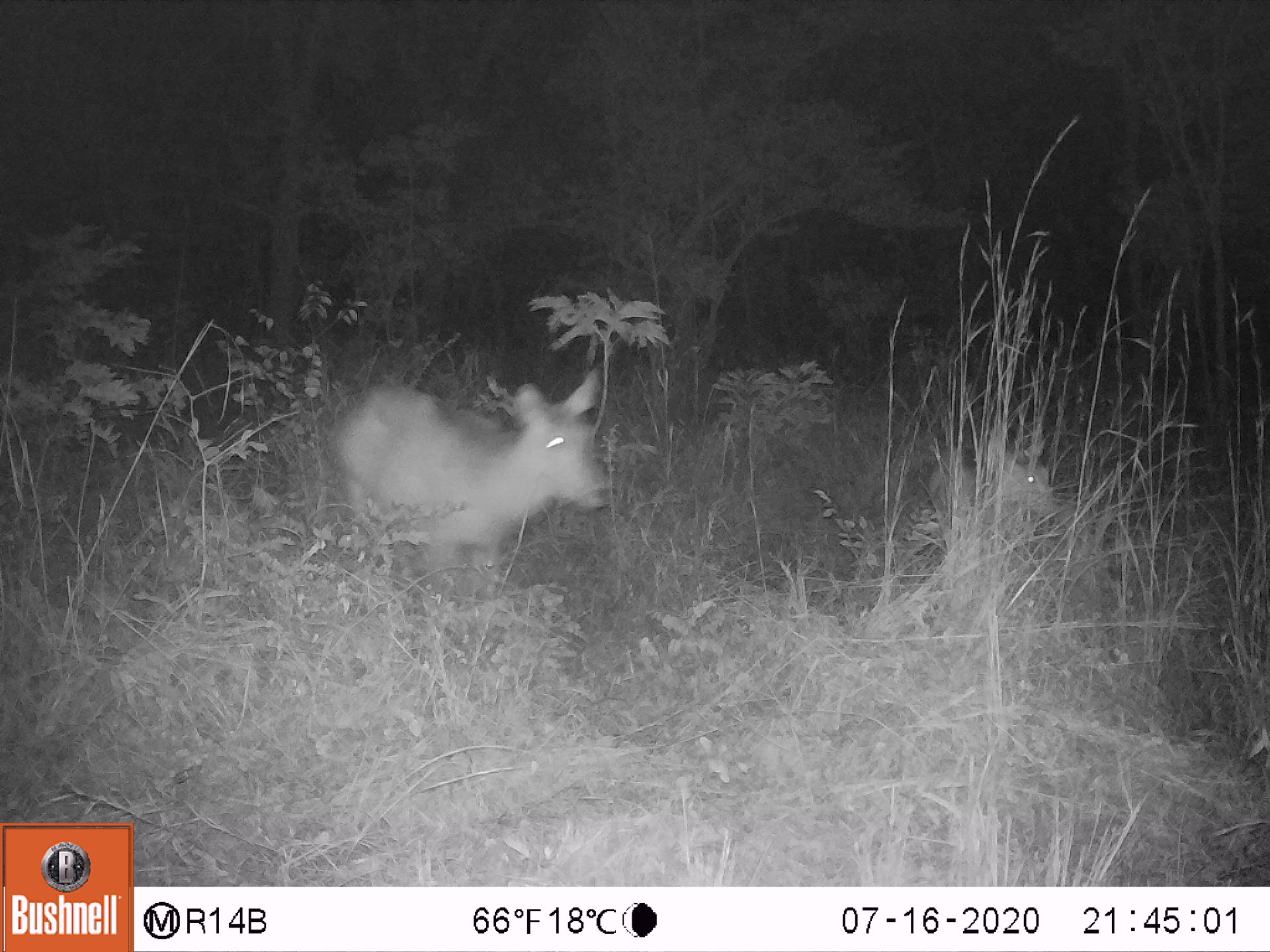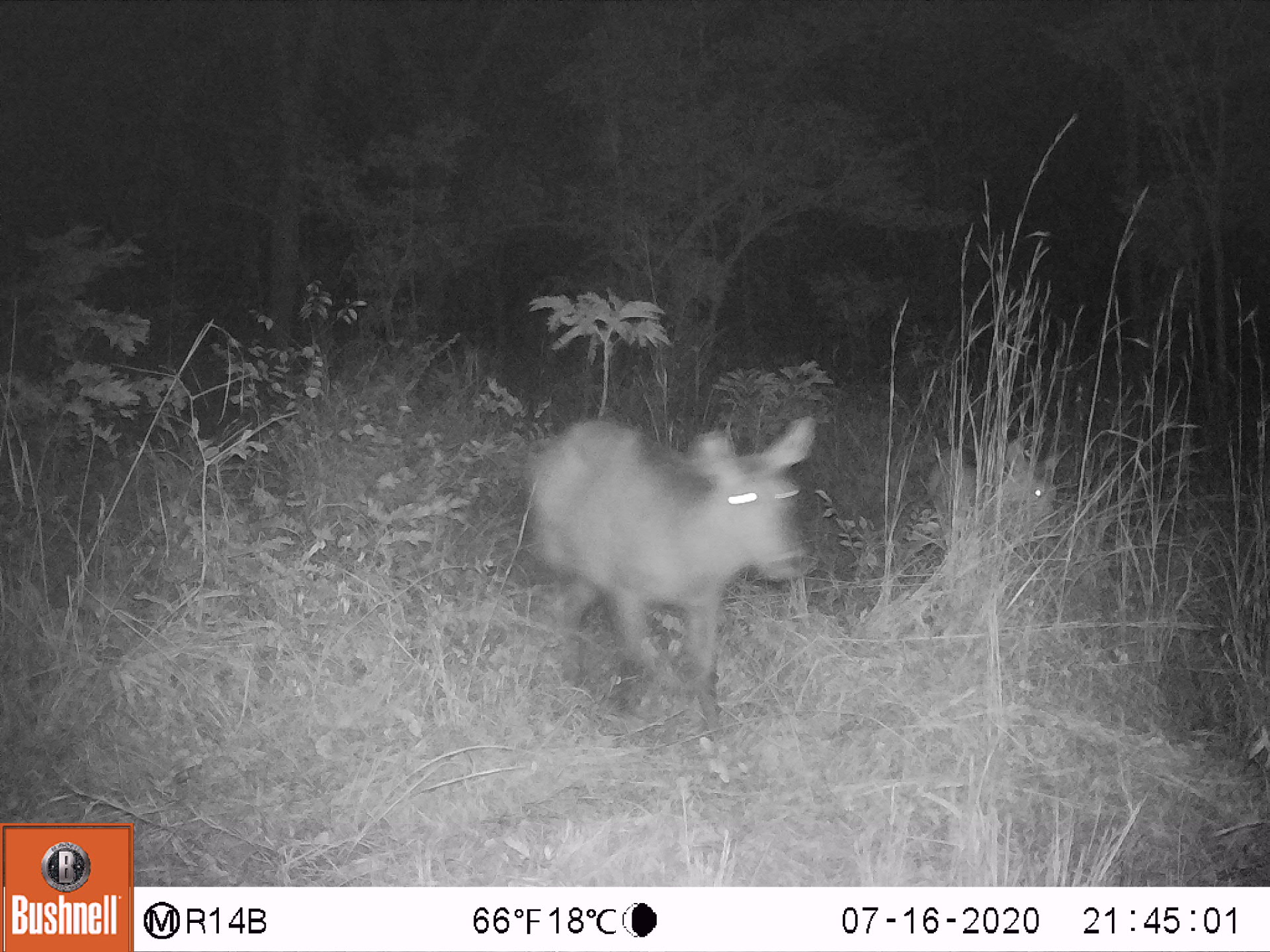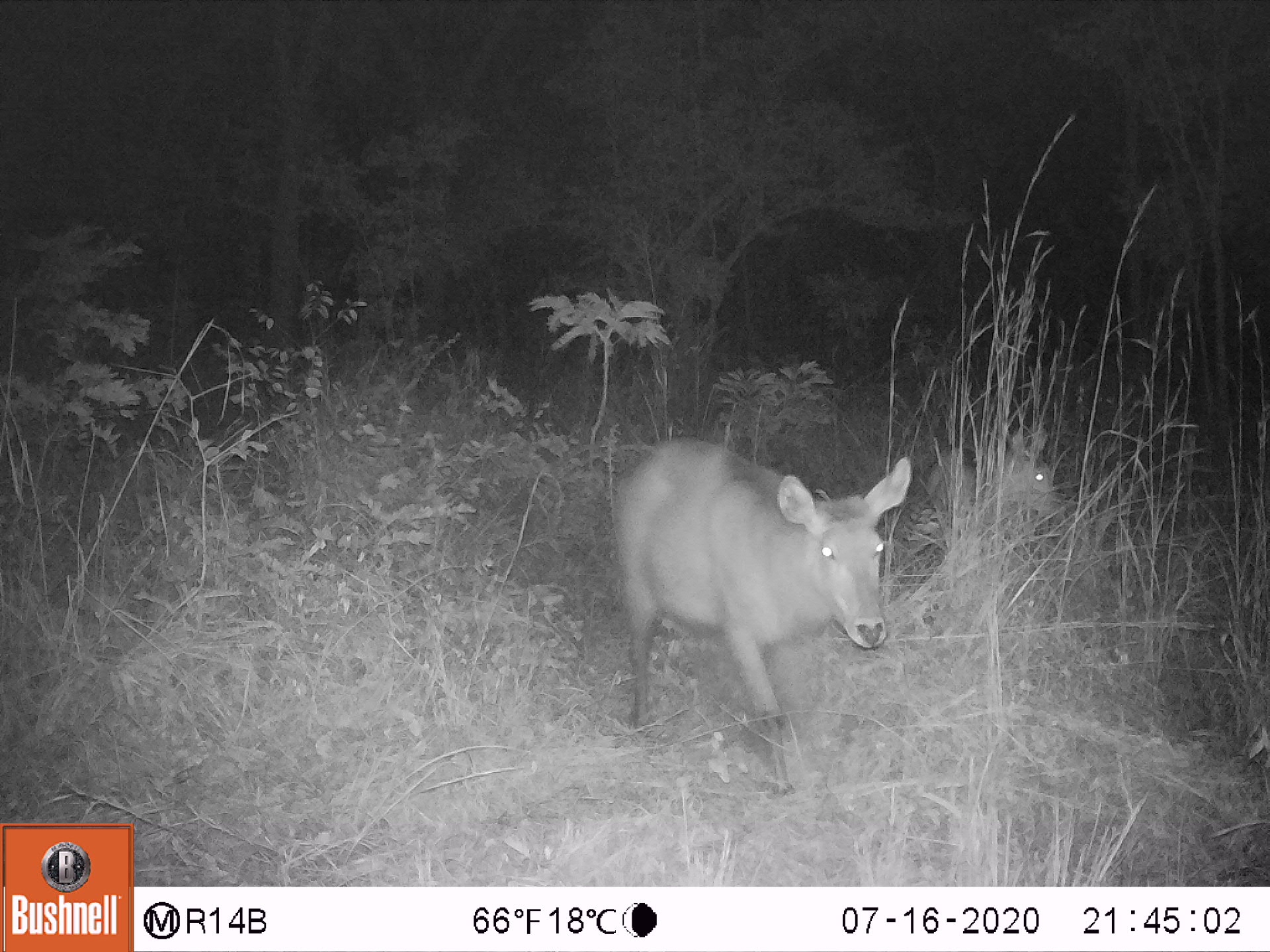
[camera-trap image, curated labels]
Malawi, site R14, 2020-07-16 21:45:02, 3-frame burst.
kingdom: Animalia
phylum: Chordata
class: Mammalia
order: Artiodactyla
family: Bovidae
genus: Kobus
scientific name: Kobus ellipsiprymnus ellipsiprymnus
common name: common waterbuck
Common waterbuck (Kobus ellipsiprymnus ellipsiprymnus), count 2.